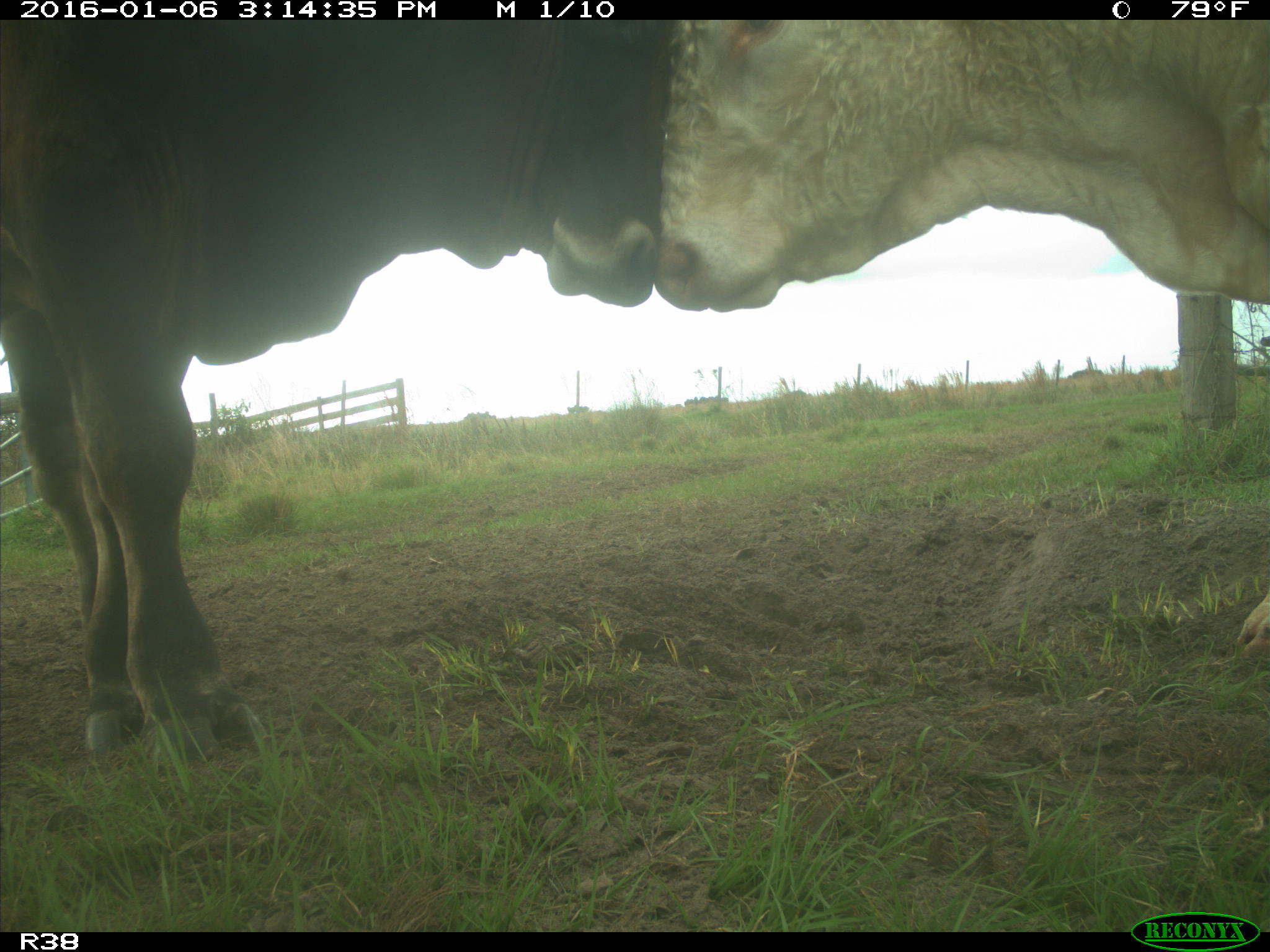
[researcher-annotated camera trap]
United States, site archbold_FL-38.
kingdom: Animalia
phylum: Chordata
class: Mammalia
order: Artiodactyla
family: Bovidae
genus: Bos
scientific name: Bos taurus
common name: domestic cow